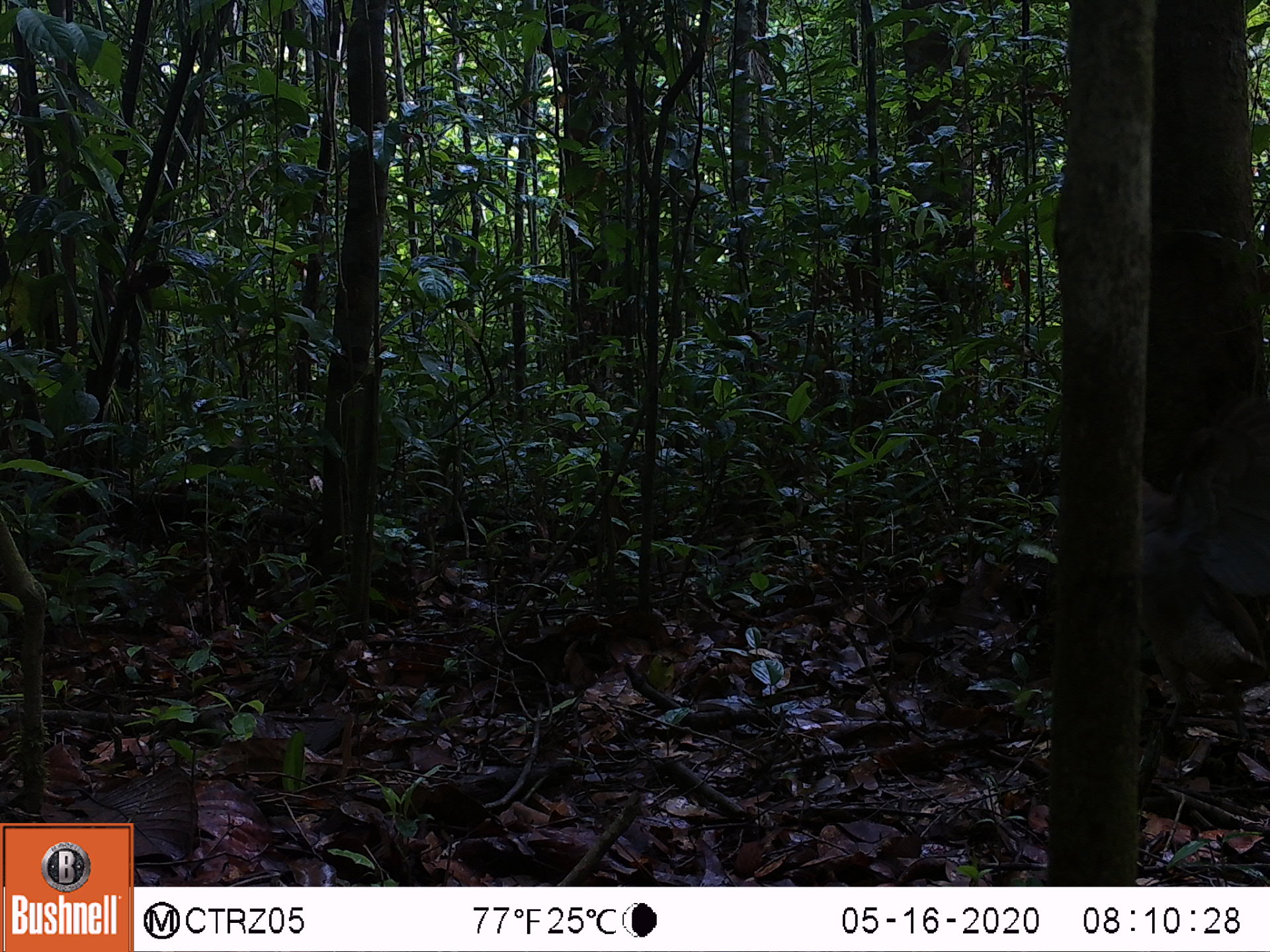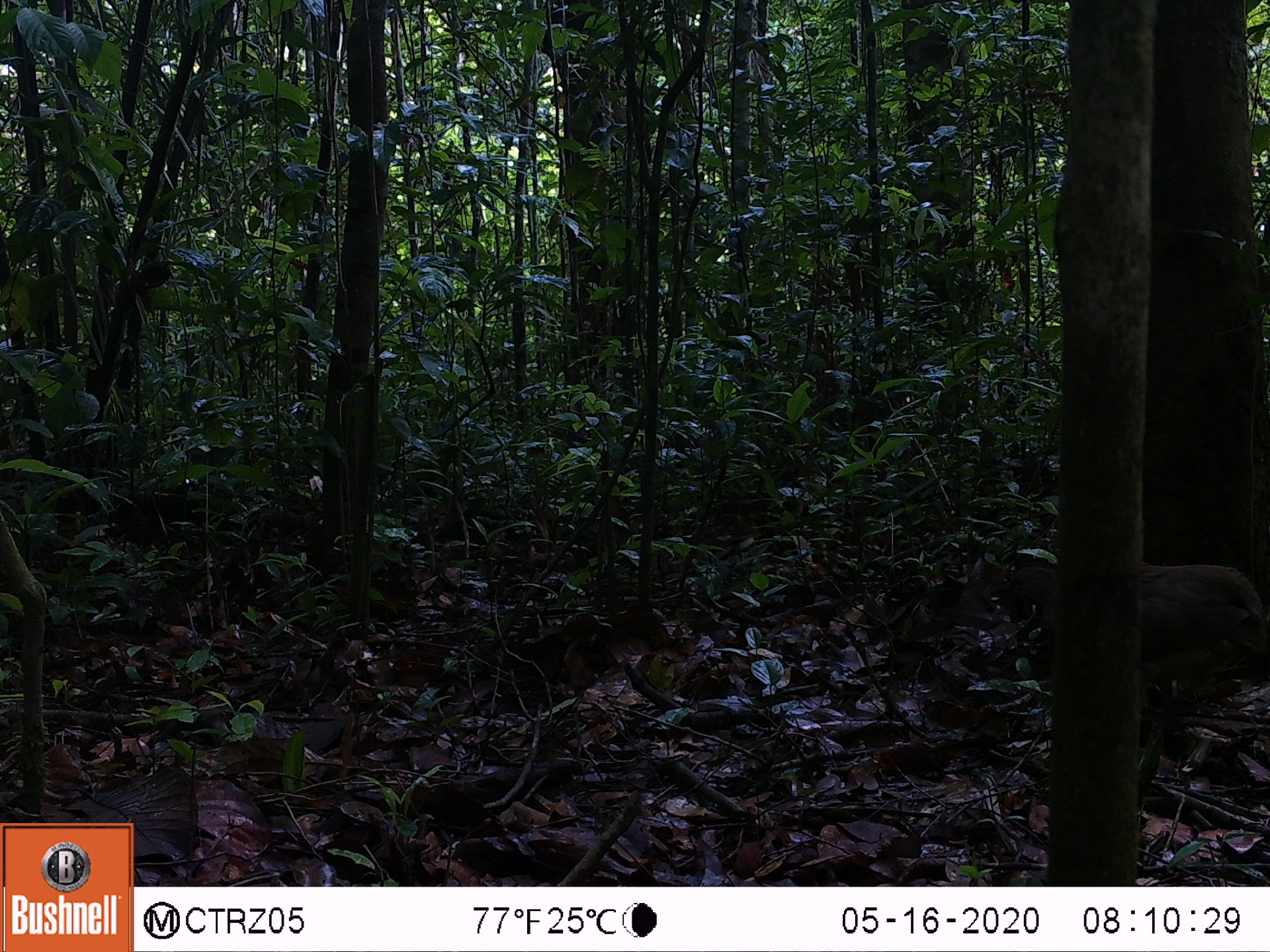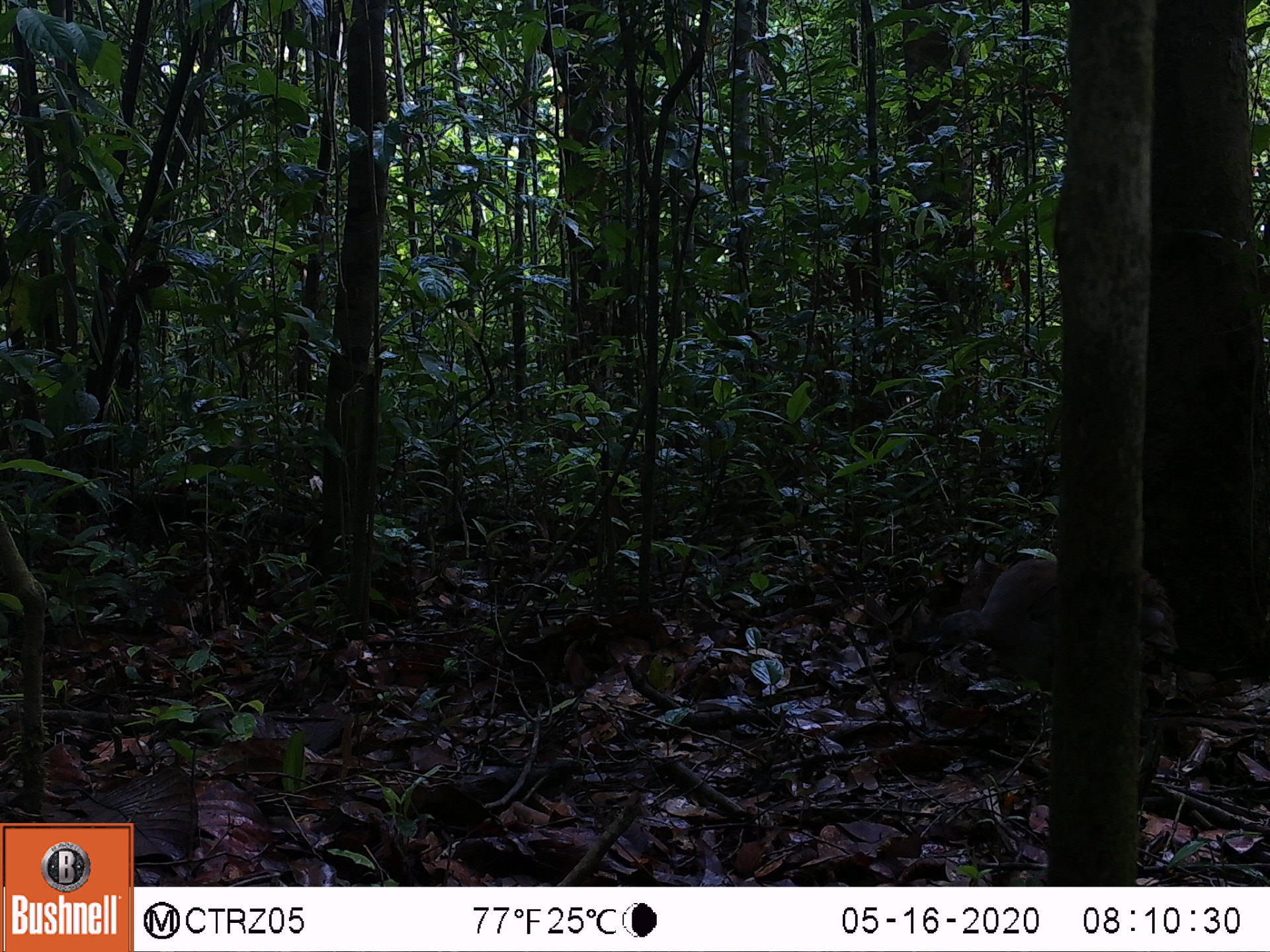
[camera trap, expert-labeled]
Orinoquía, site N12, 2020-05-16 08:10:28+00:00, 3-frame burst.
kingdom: Animalia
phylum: Chordata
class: Aves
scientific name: Aves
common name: bird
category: unknown bird